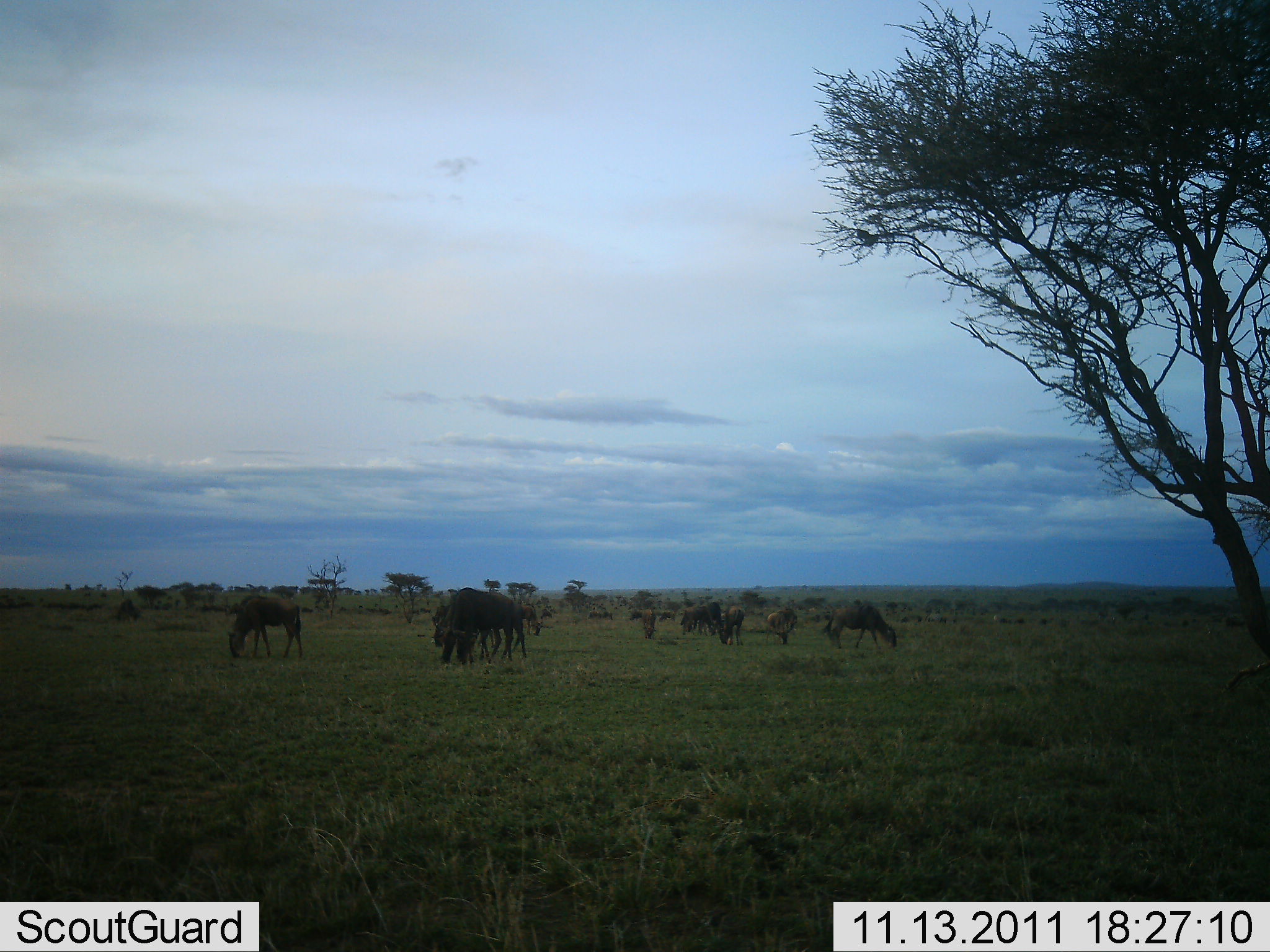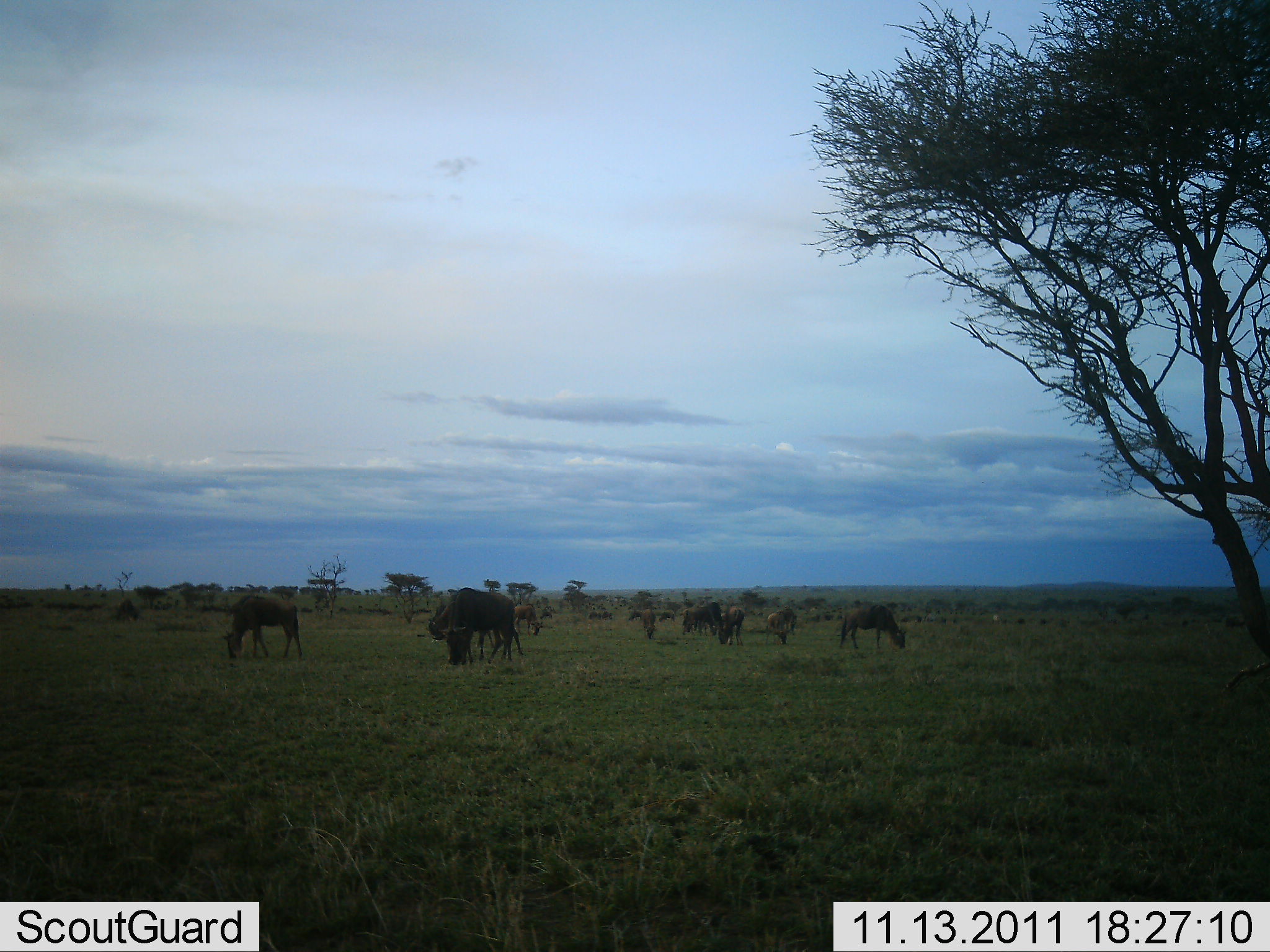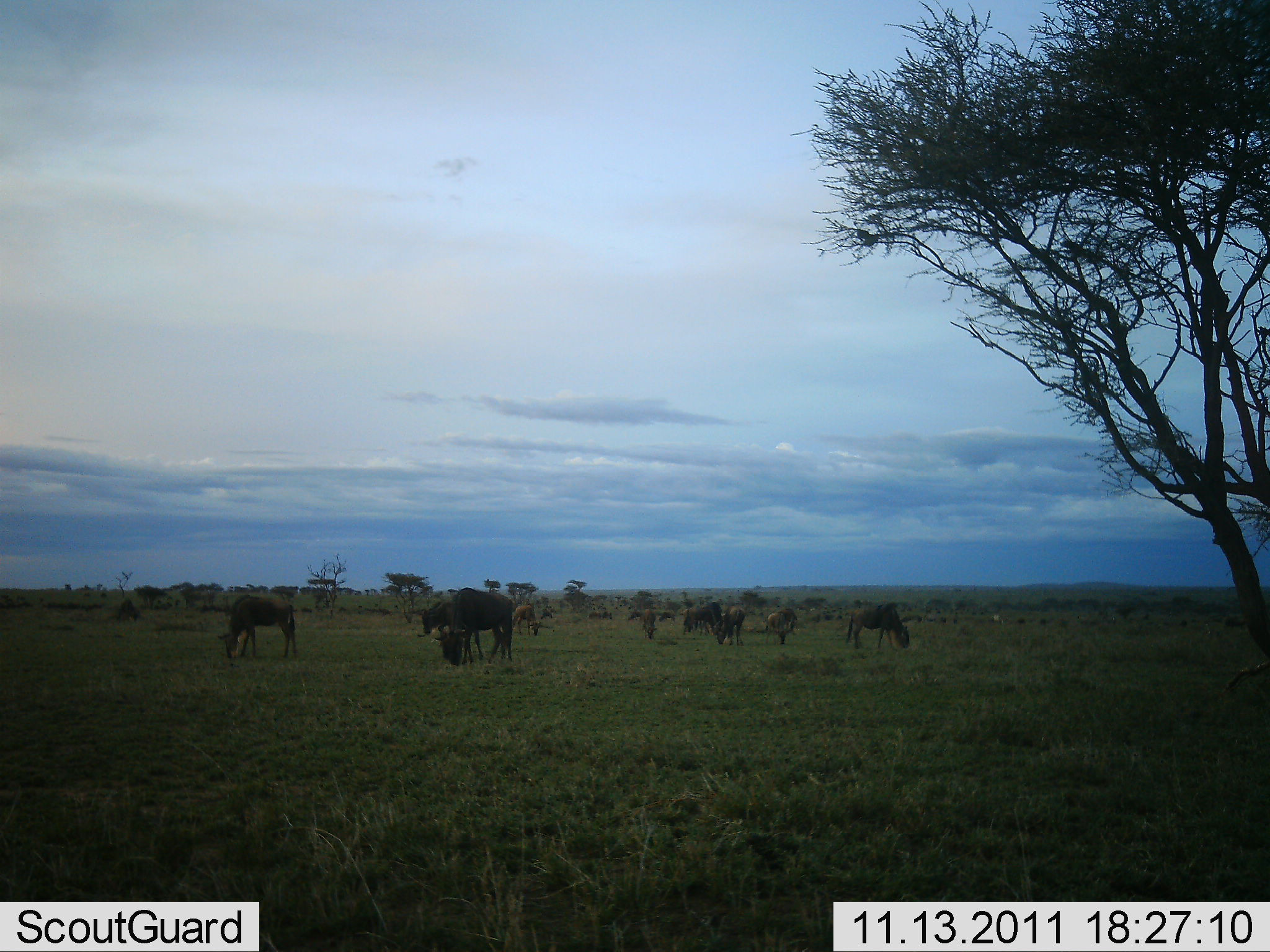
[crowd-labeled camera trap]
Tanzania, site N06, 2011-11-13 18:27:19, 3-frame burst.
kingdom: Animalia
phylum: Chordata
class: Mammalia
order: Artiodactyla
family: Bovidae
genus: Connochaetes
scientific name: Connochaetes taurinus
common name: blue wildebeest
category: wildebeest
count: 11-50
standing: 60%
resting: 0%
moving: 0%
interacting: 0%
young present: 10%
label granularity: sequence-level